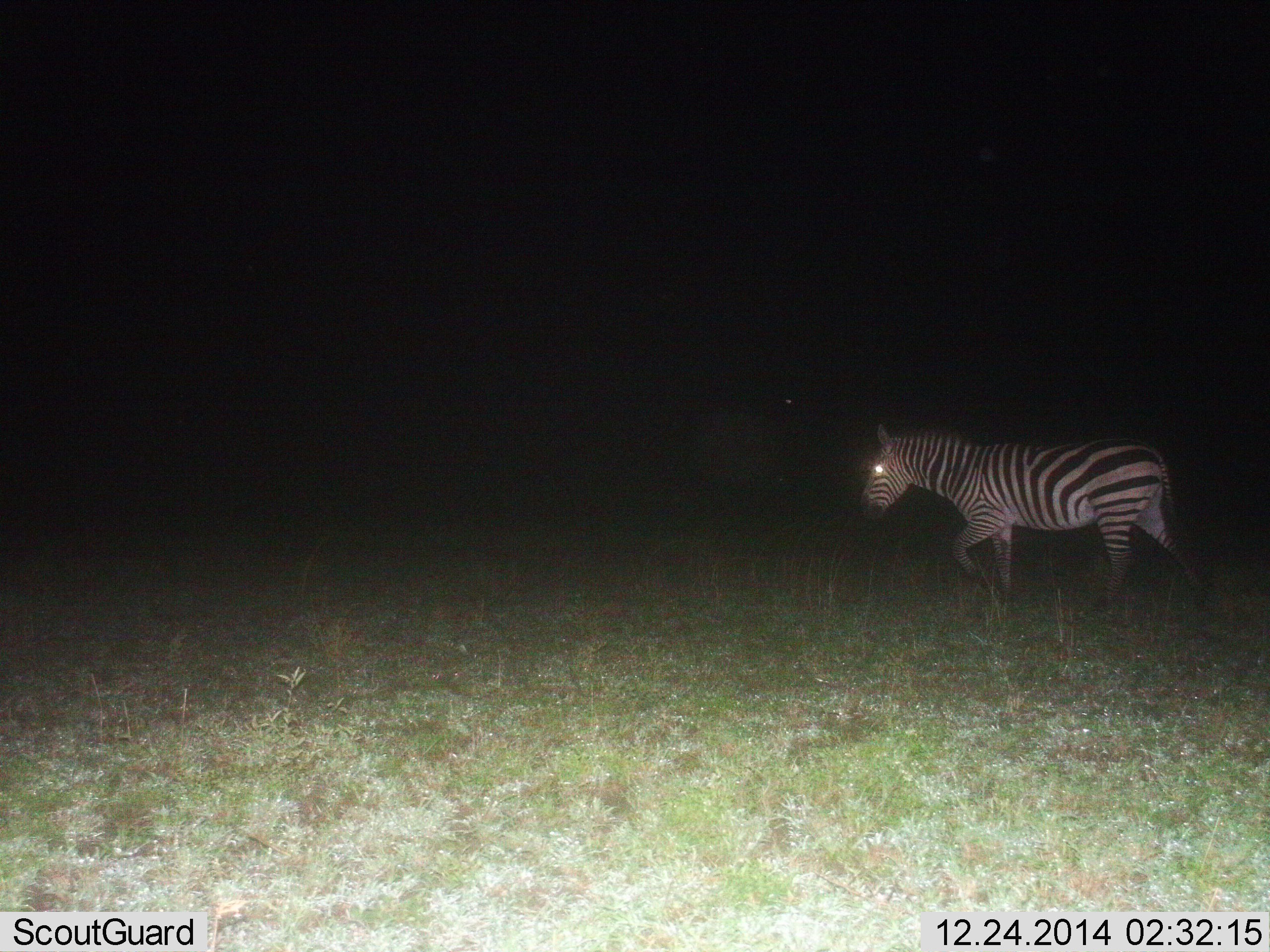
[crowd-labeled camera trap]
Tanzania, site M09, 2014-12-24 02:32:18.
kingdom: Animalia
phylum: Chordata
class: Mammalia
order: Perissodactyla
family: Equidae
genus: Equus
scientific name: Equus quagga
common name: plains zebra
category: zebra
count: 1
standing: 22%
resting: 0%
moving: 78%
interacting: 11%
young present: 0%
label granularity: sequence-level